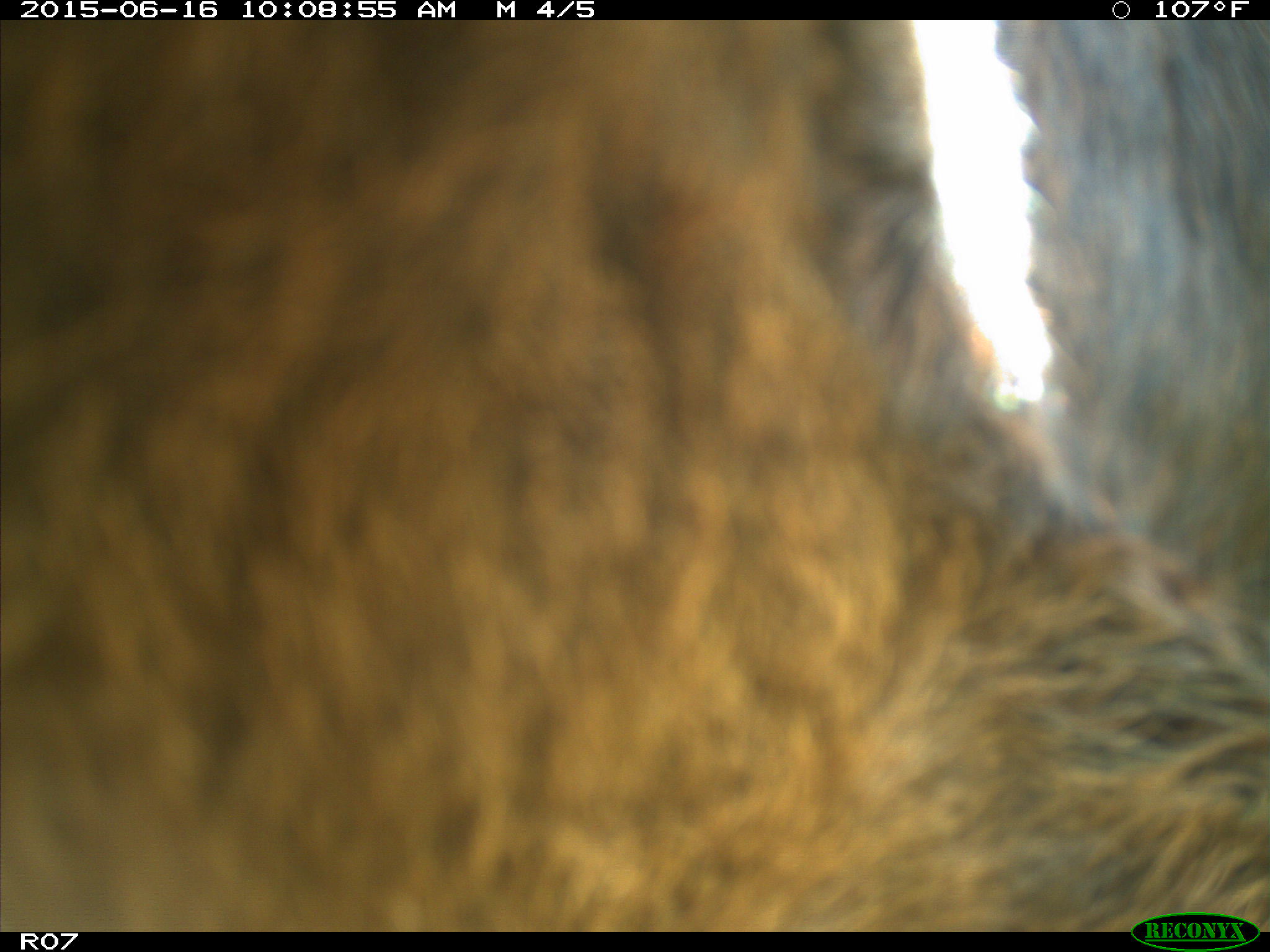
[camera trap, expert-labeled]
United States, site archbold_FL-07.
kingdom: Animalia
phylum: Chordata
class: Mammalia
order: Artiodactyla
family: Bovidae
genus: Bos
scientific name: Bos taurus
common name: domestic cow